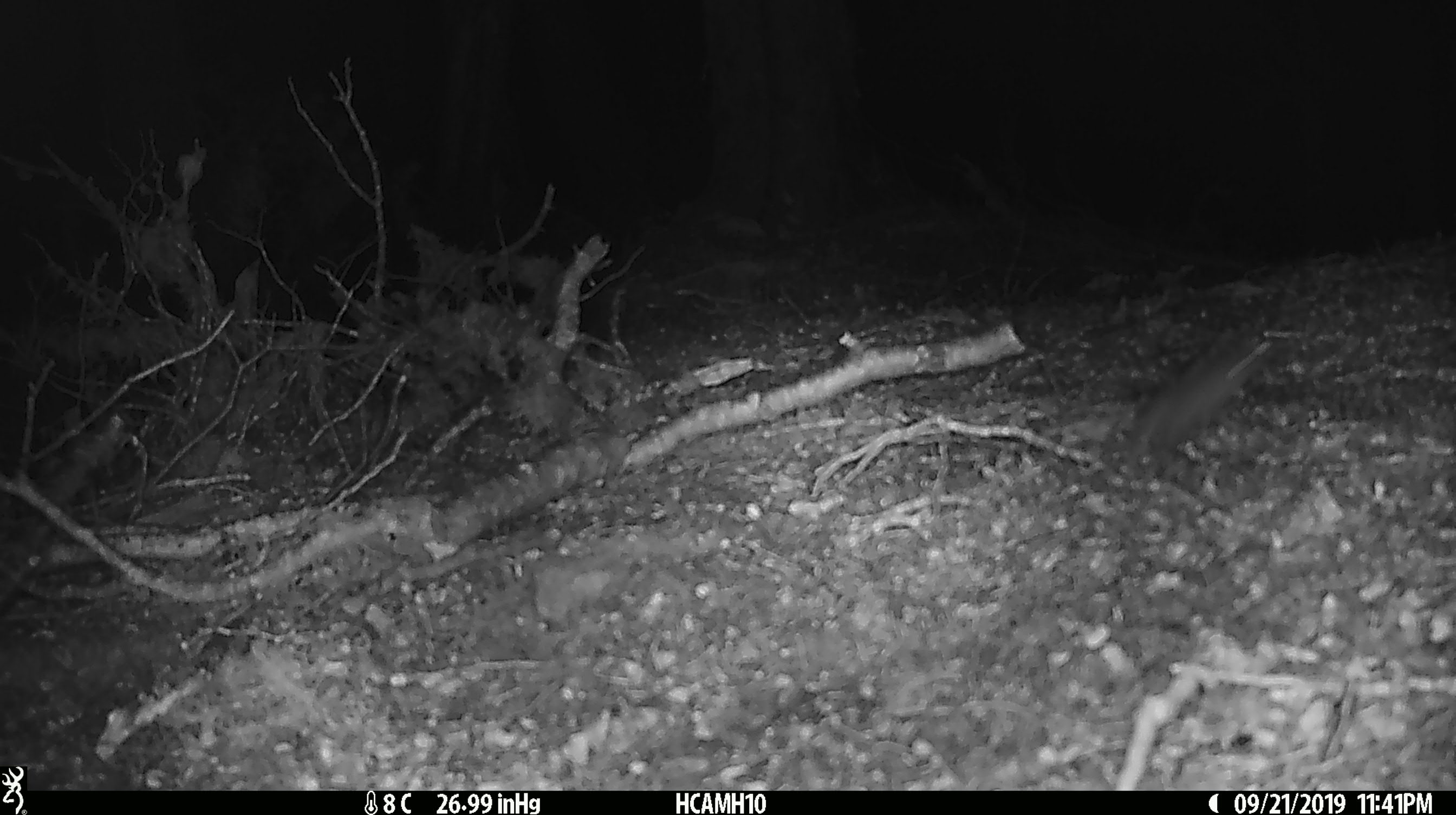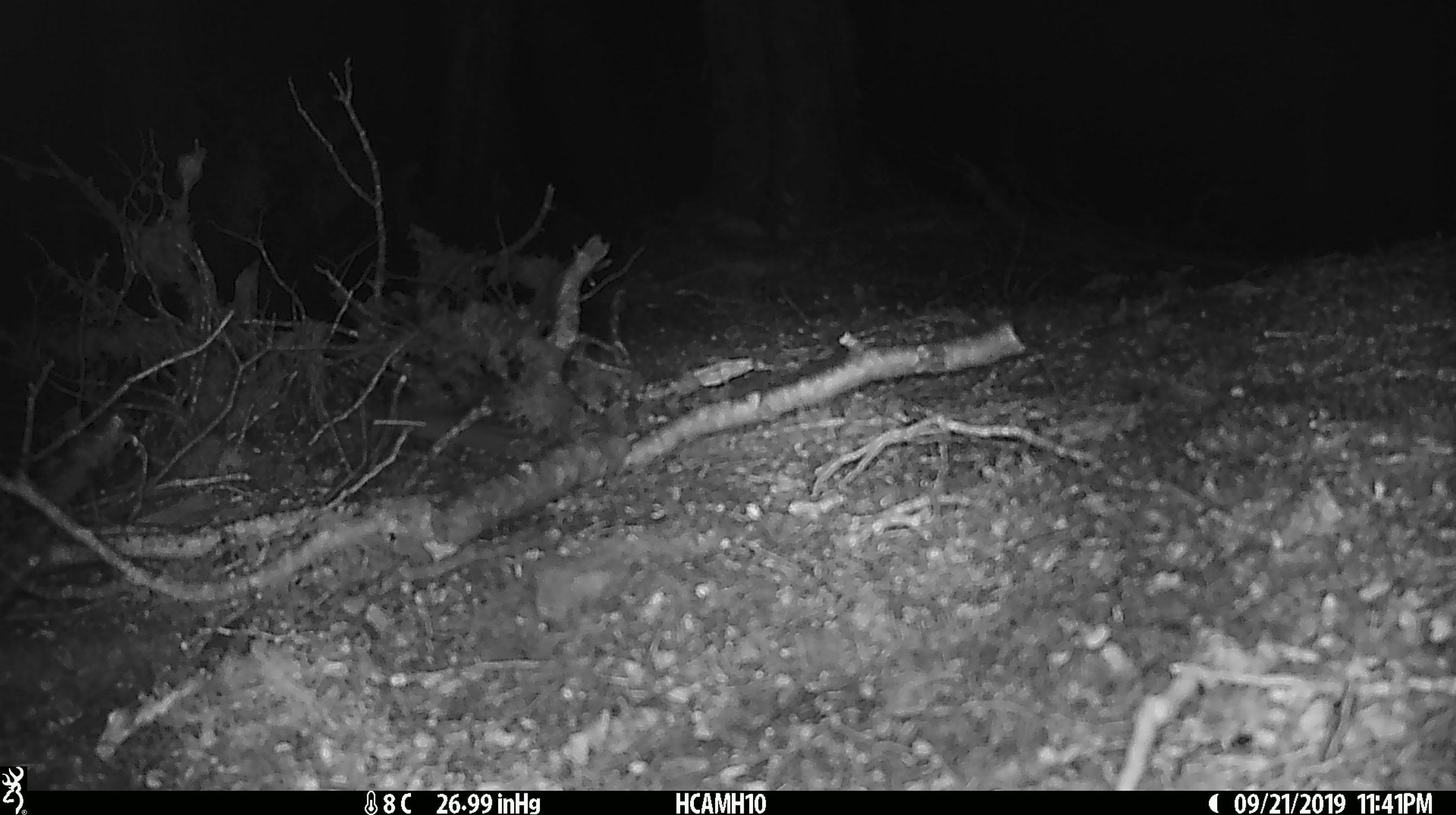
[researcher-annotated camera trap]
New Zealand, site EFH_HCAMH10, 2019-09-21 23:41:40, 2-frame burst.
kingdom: Animalia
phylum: Chordata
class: Mammalia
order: Rodentia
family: Muridae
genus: Mus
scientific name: Mus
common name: mouse